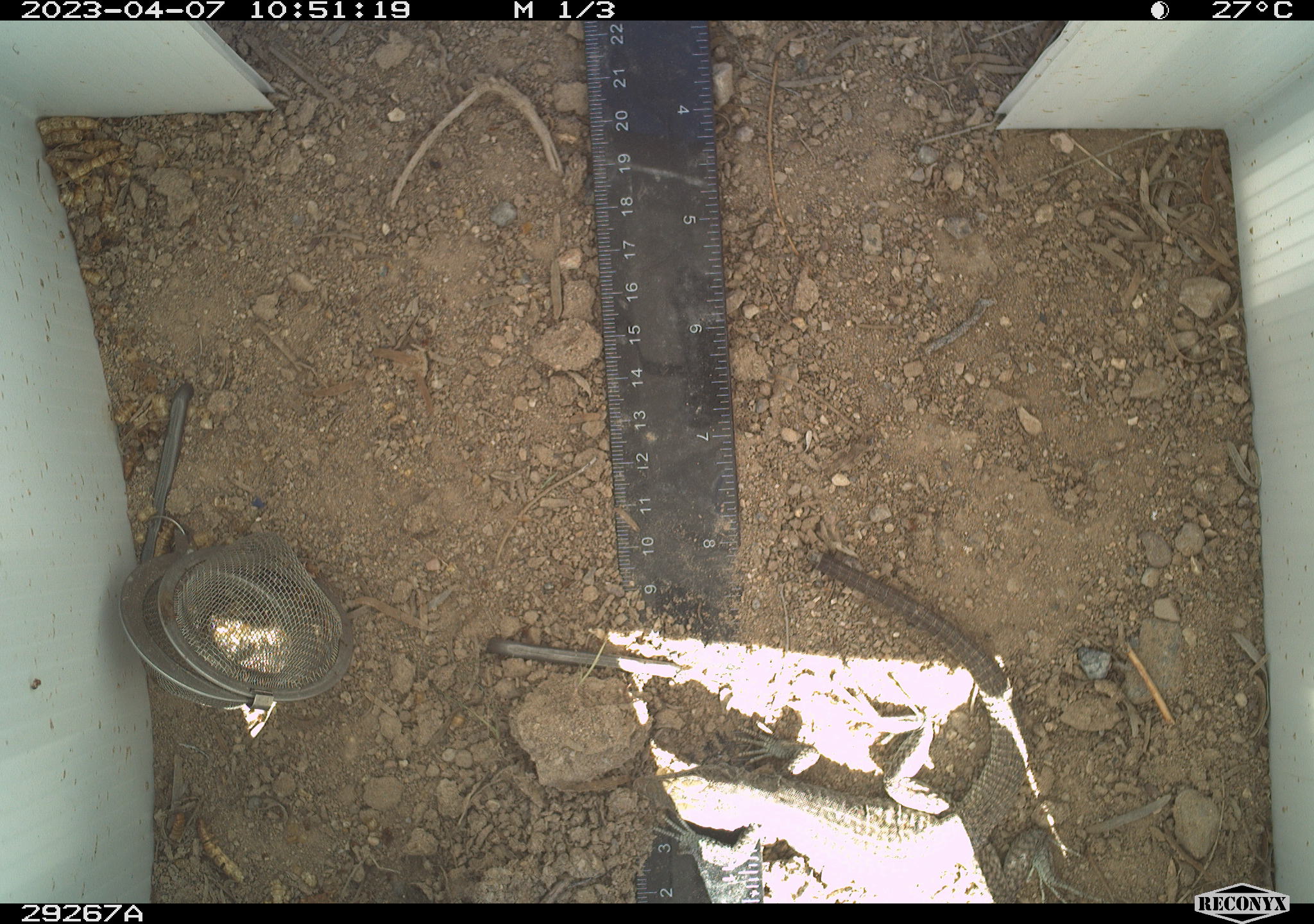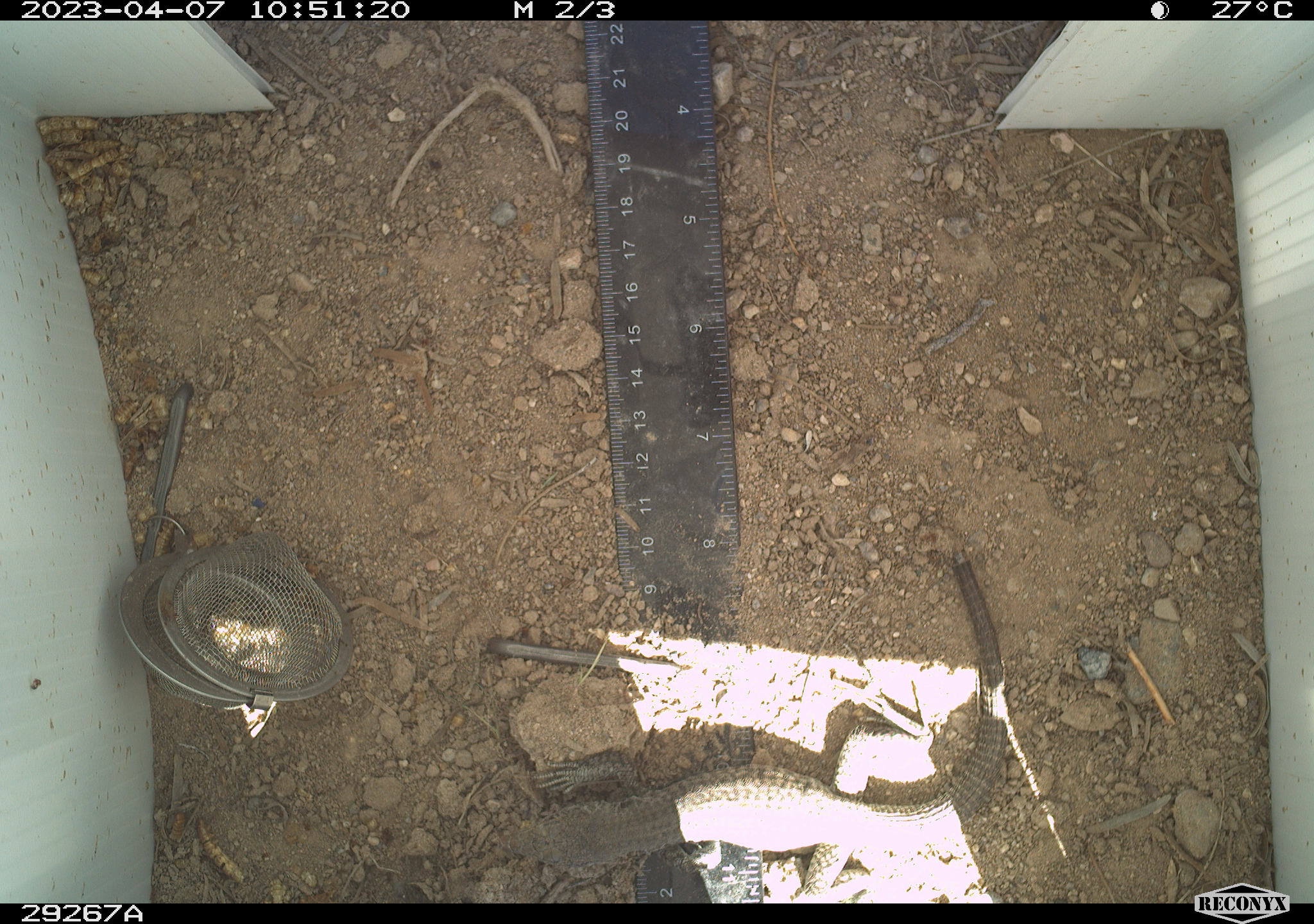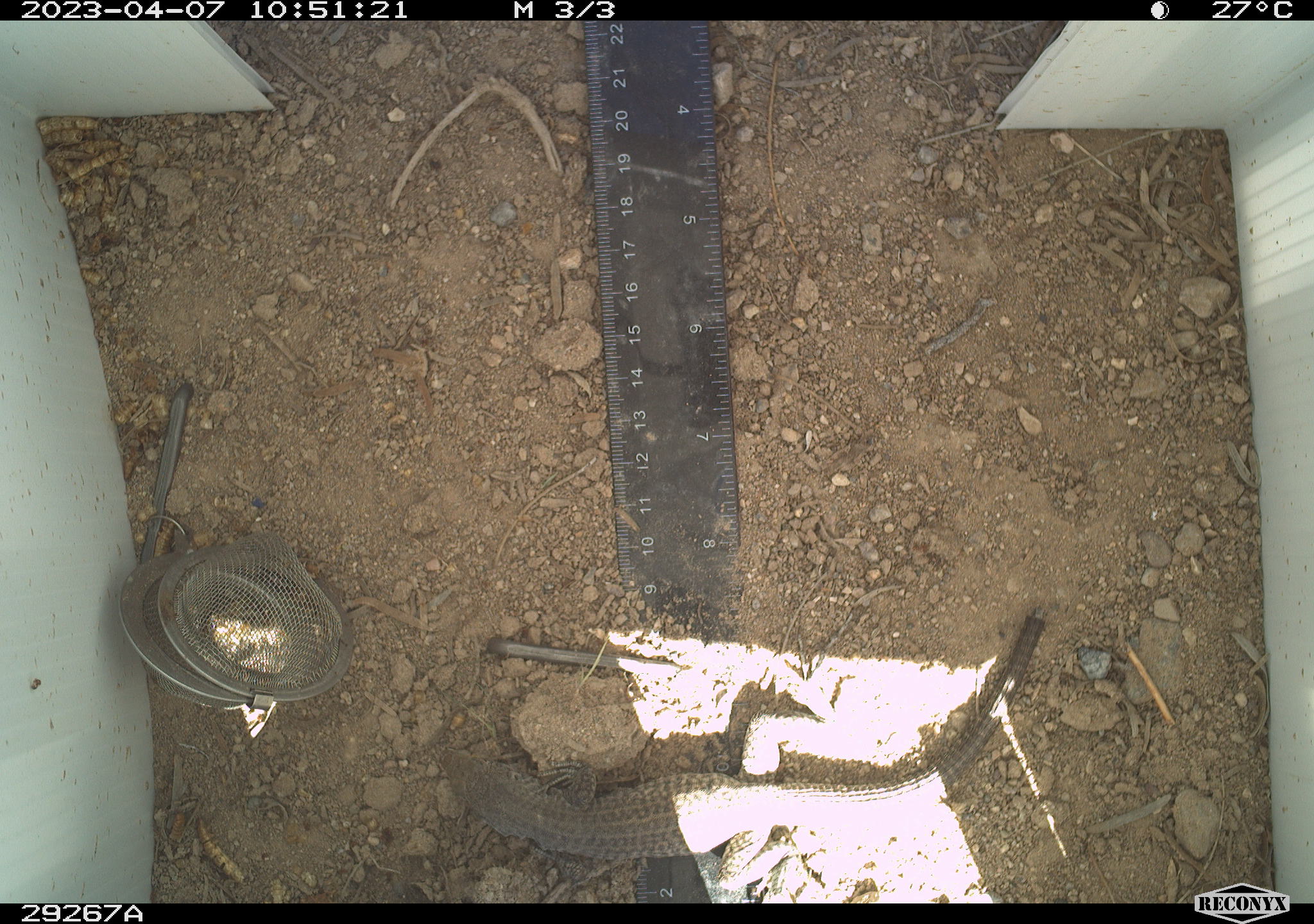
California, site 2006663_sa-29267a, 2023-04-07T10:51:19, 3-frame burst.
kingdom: Animalia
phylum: Chordata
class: Reptilia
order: Squamata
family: Teiidae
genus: Aspidoscelis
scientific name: Aspidoscelis tigris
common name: western whiptail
Western whiptail (Aspidoscelis tigris).